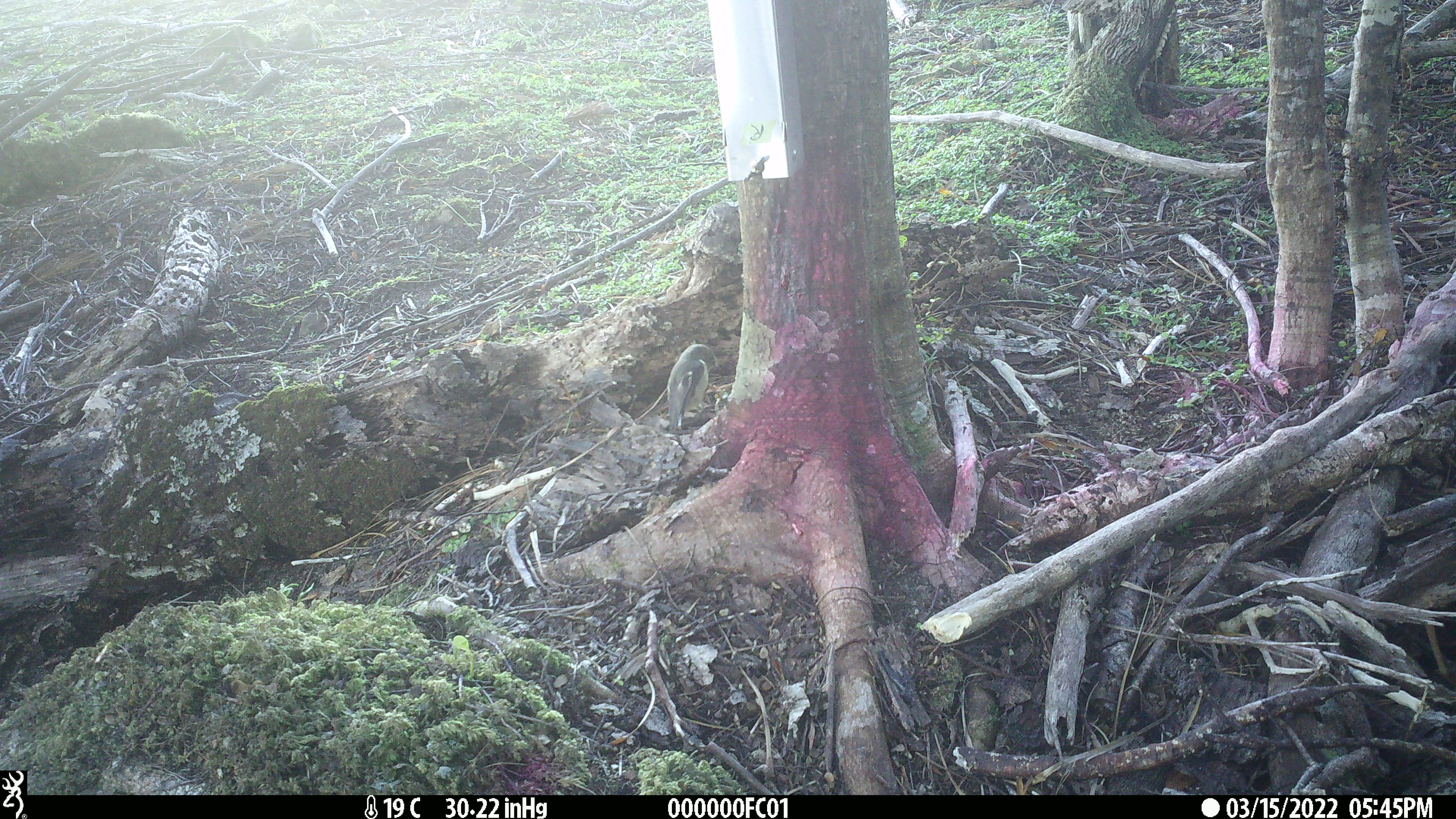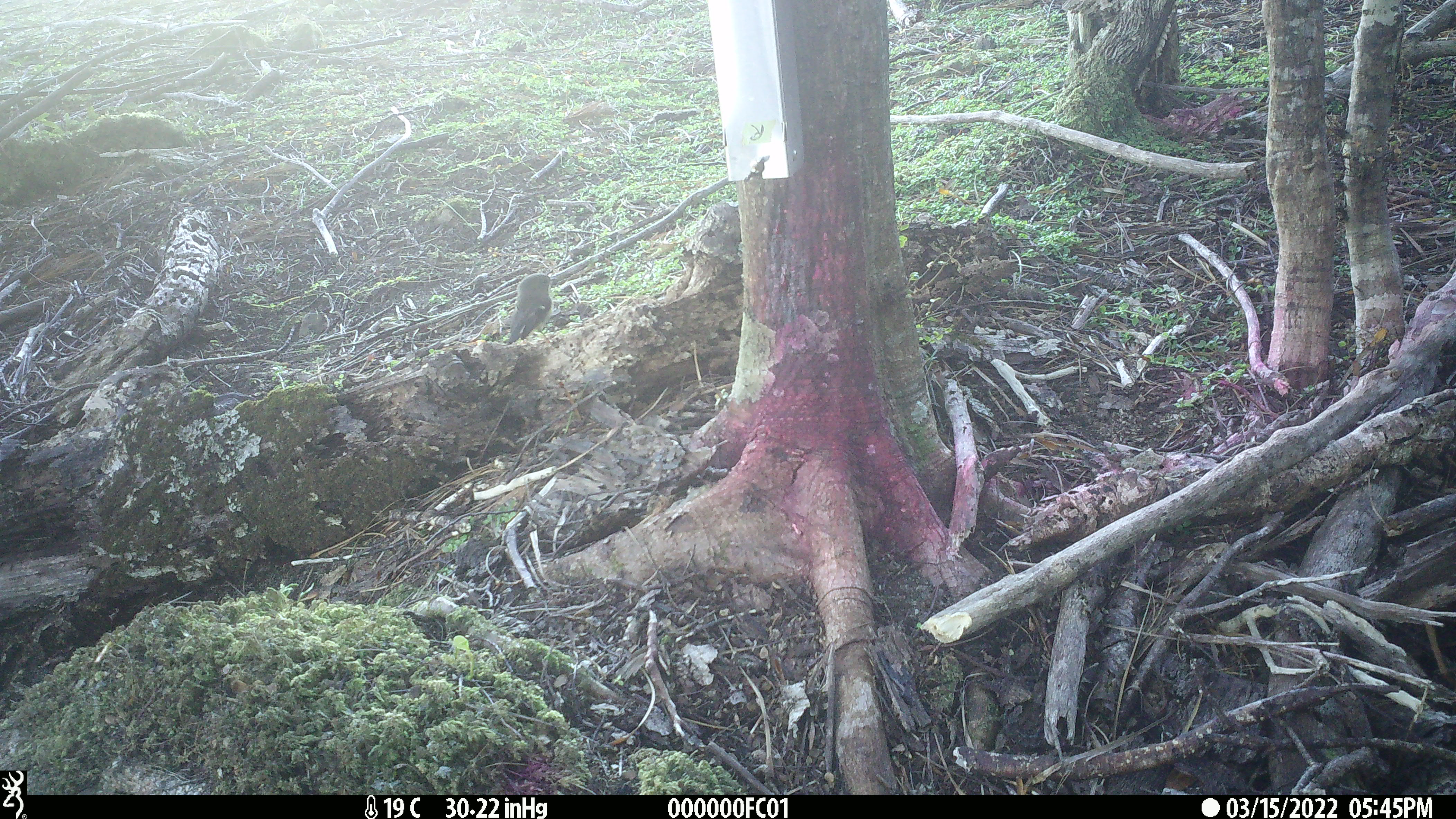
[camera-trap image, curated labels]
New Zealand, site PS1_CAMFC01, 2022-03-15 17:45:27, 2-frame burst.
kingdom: Animalia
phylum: Chordata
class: Aves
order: Passeriformes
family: Petroicidae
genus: Petroica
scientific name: Petroica macrocephala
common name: tomtit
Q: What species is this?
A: Tomtit (Petroica macrocephala).